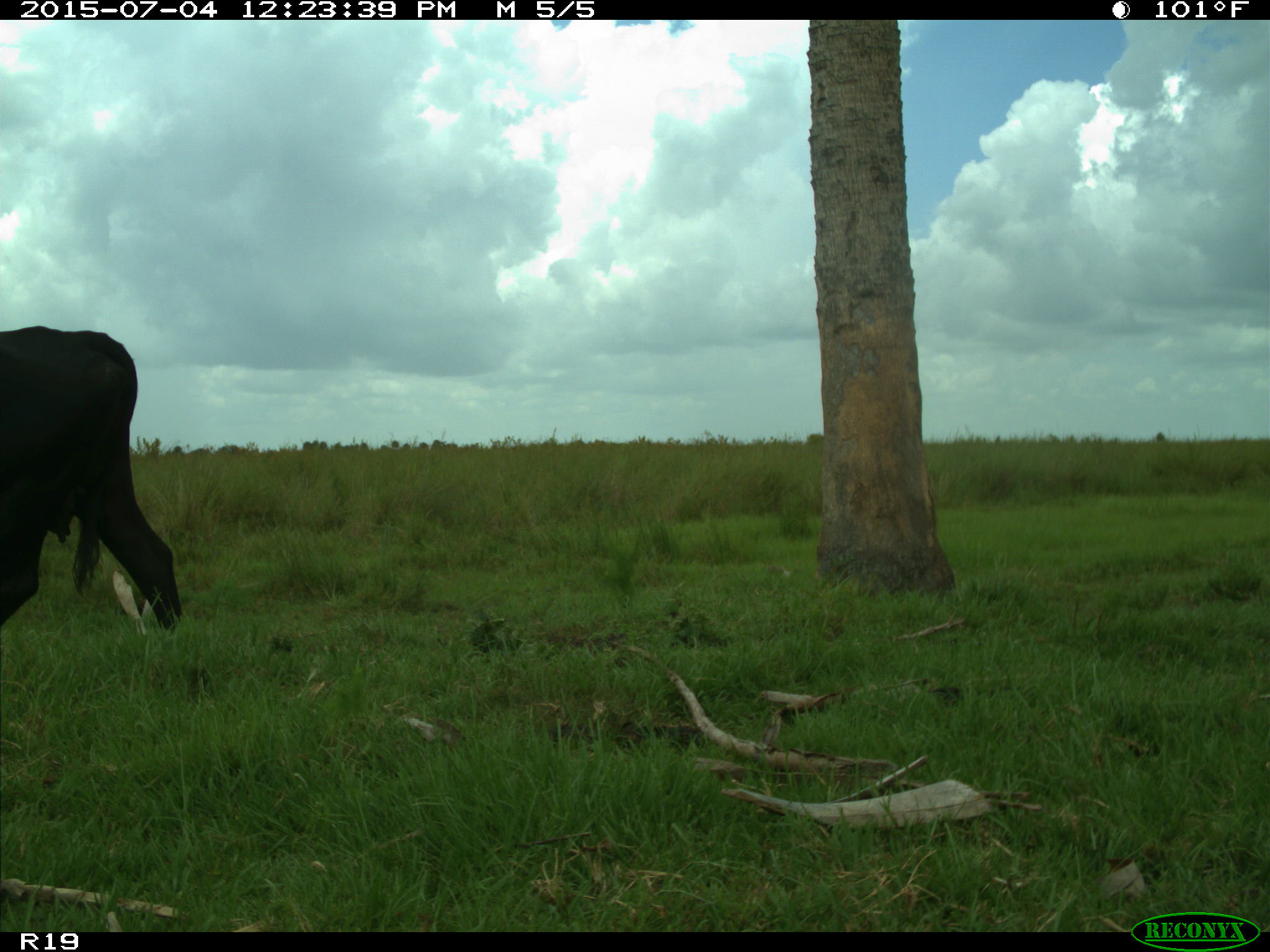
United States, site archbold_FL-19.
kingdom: Animalia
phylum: Chordata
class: Mammalia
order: Artiodactyla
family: Bovidae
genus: Bos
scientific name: Bos taurus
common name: domestic cow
Bos taurus (domestic cow).